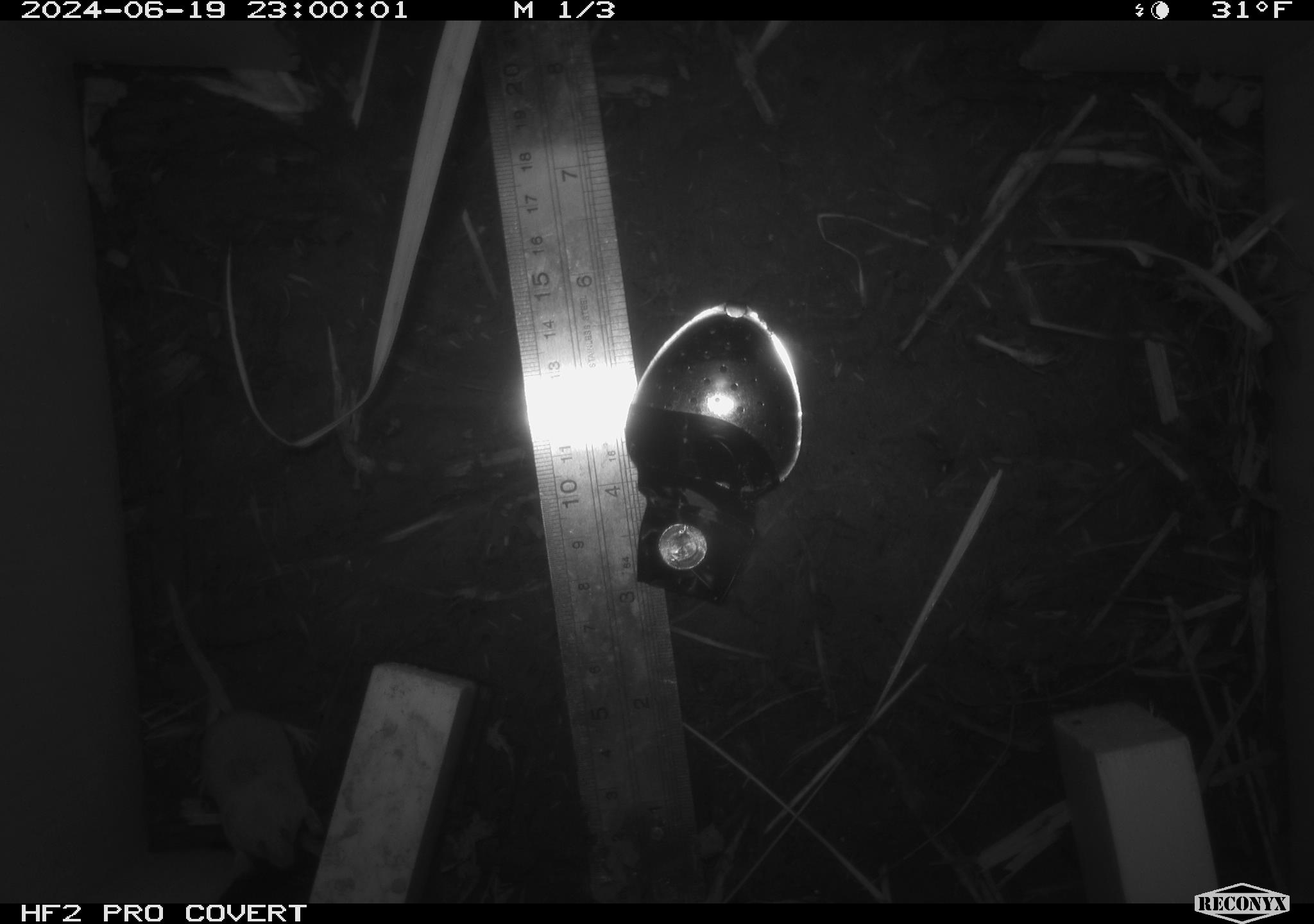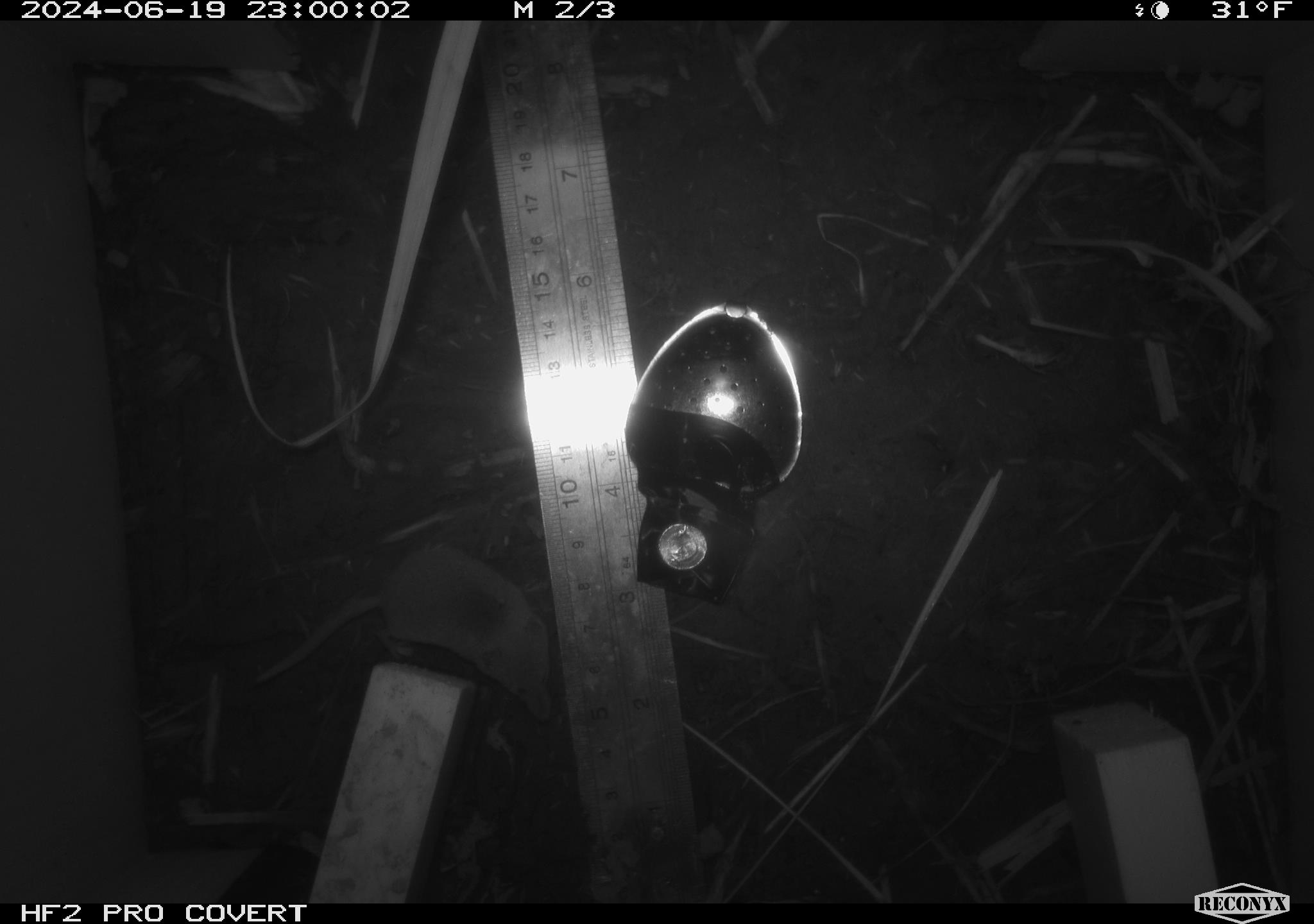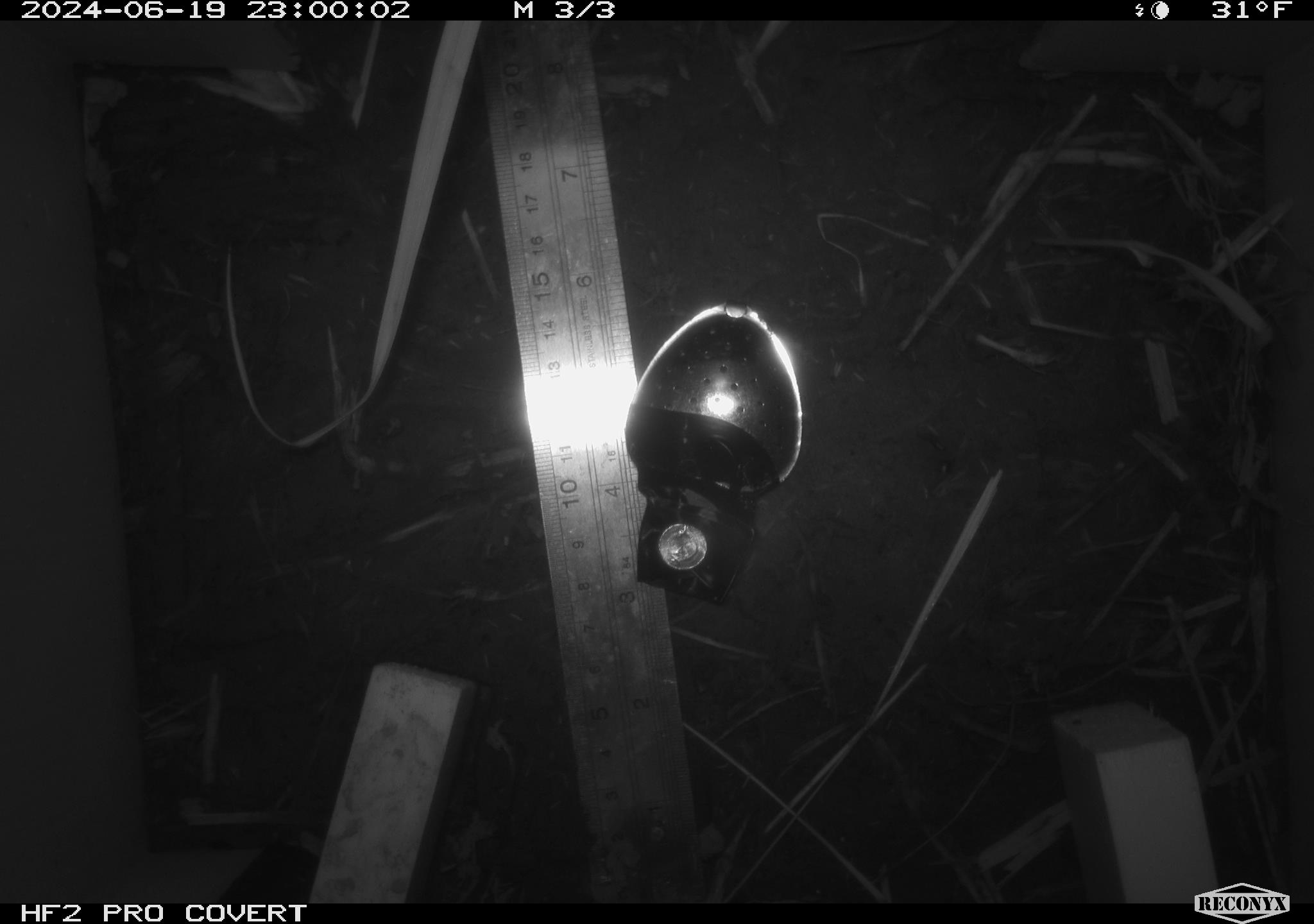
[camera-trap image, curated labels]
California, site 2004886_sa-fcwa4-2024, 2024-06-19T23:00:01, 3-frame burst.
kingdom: Animalia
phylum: Chordata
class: Mammalia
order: Eulipotyphla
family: Soricidae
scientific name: Soricidae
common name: shrews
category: soricidae family